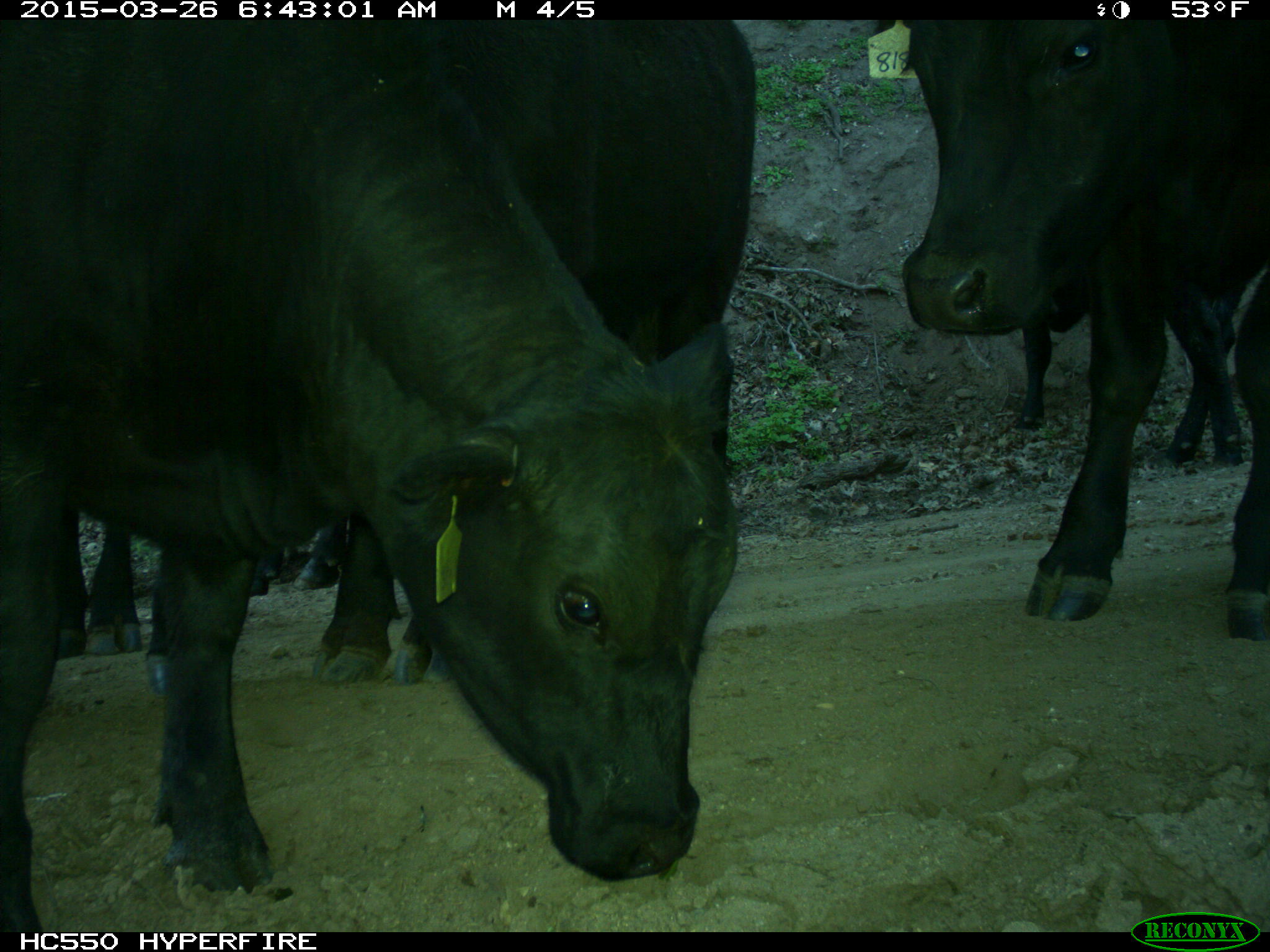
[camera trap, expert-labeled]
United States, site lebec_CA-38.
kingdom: Animalia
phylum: Chordata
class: Mammalia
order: Artiodactyla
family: Bovidae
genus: Bos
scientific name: Bos taurus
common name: domestic cow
Bos taurus (domestic cow).